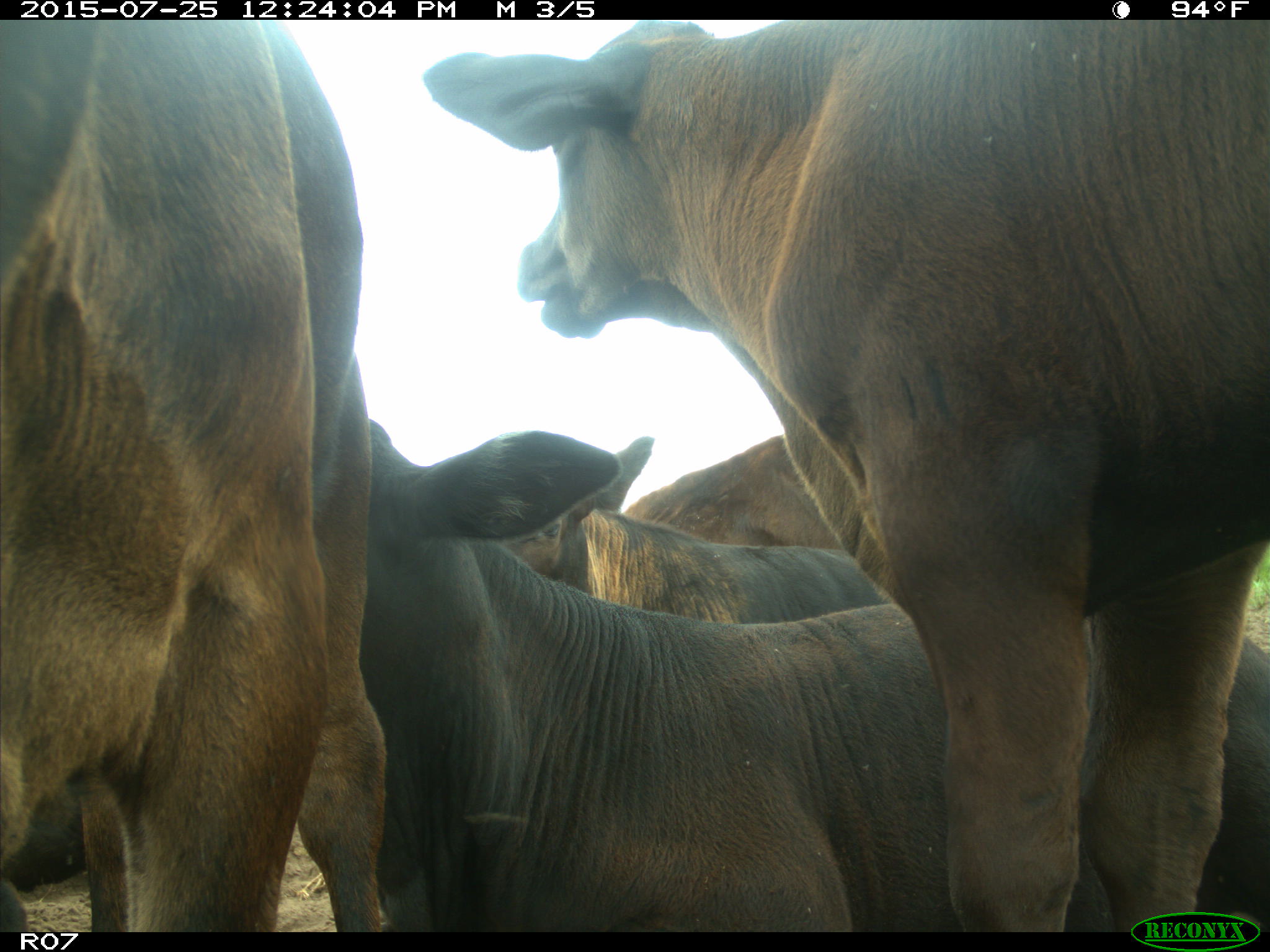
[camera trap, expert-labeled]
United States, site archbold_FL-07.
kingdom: Animalia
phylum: Chordata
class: Mammalia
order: Artiodactyla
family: Bovidae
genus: Bos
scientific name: Bos taurus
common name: domestic cow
Bos taurus (domestic cow).